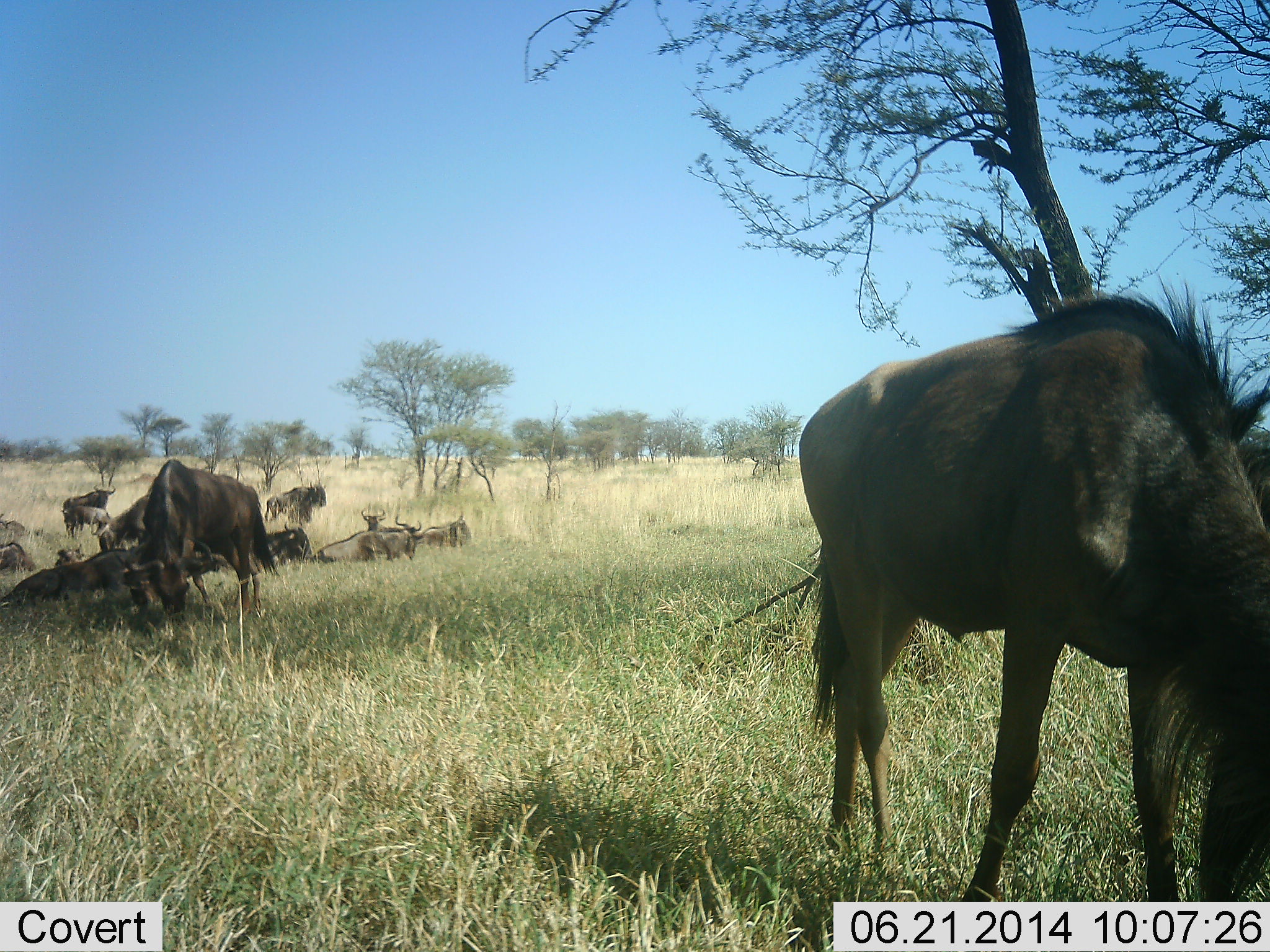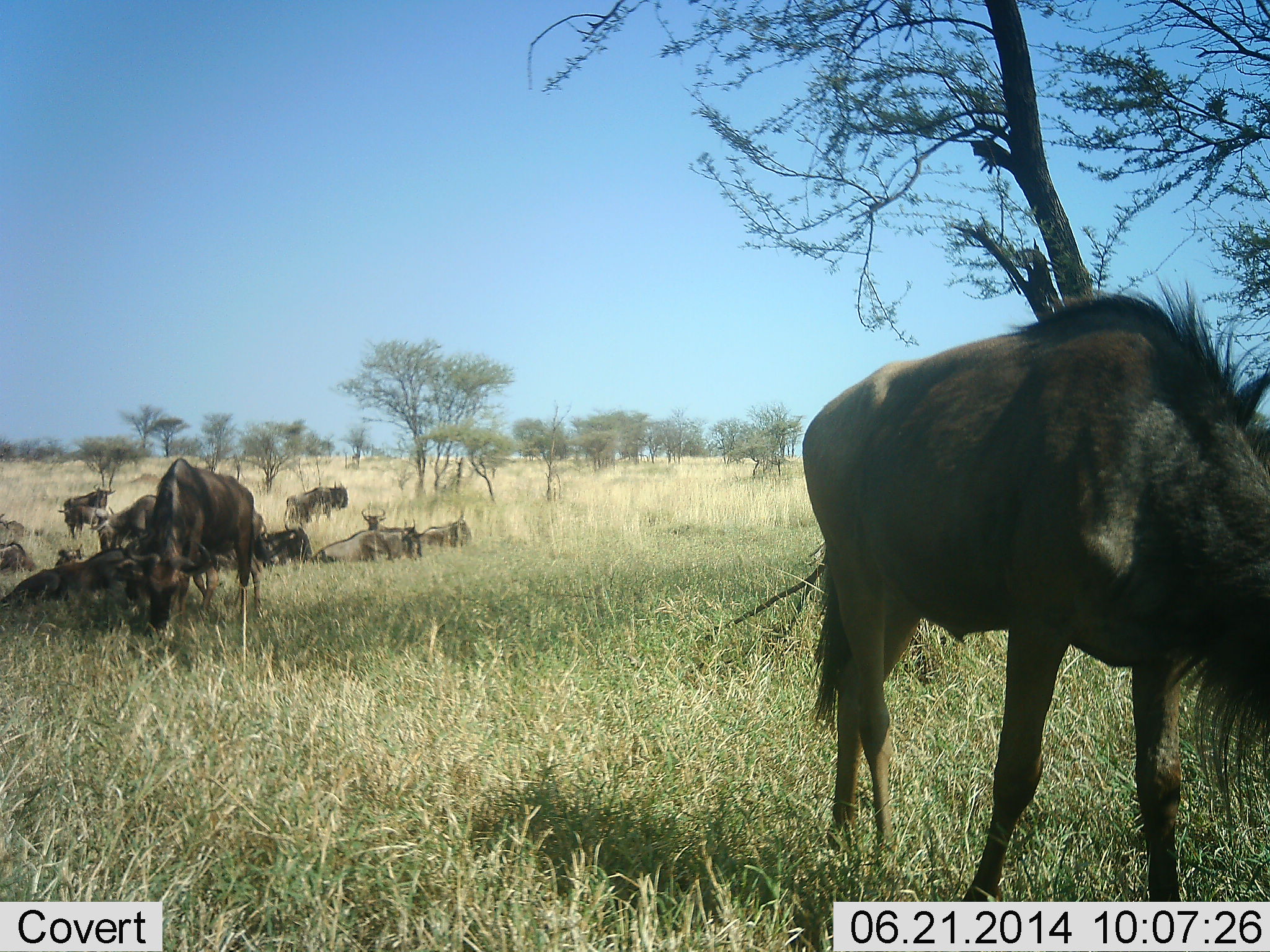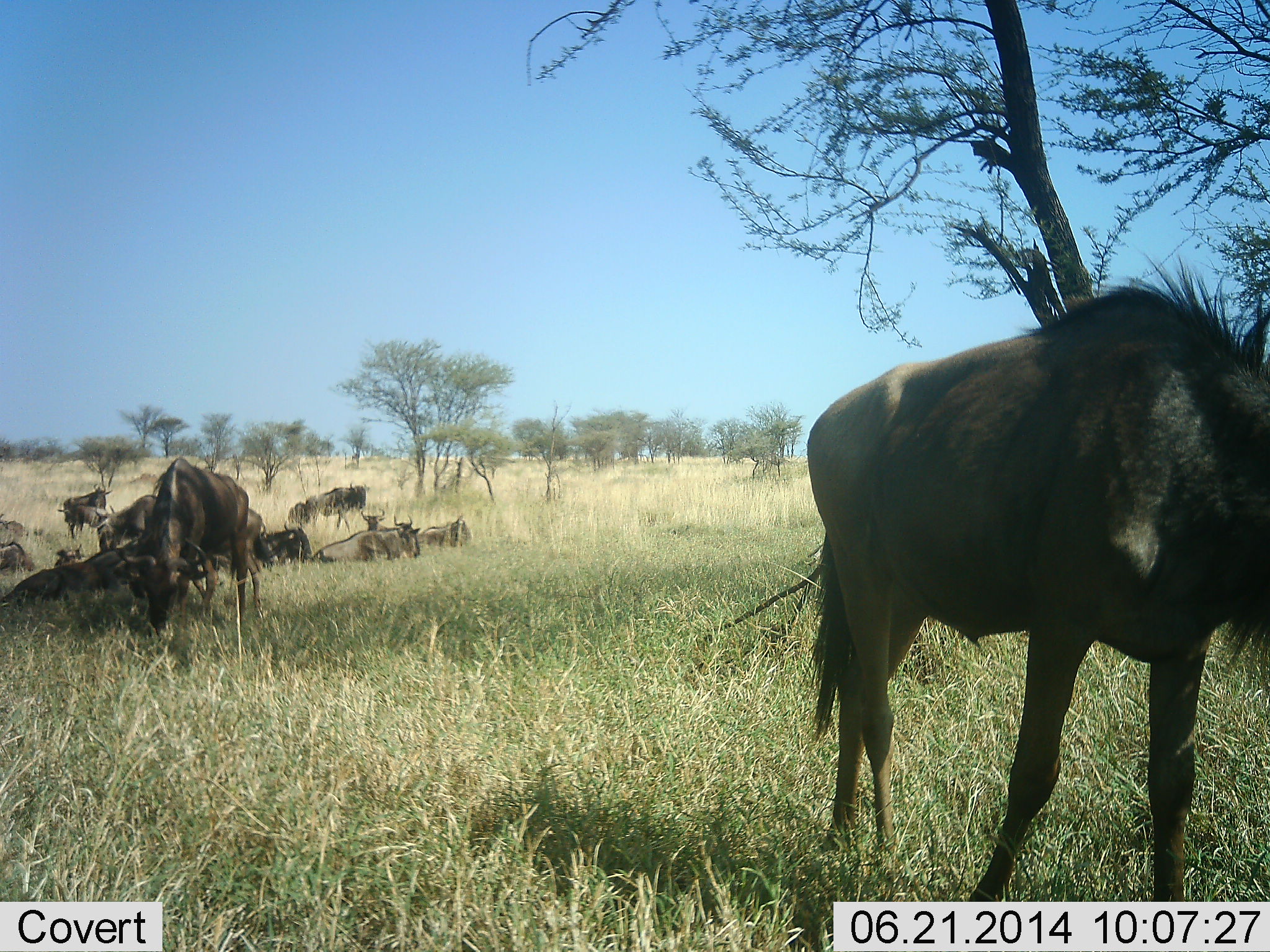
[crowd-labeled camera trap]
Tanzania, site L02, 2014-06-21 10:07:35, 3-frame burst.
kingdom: Animalia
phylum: Chordata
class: Mammalia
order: Artiodactyla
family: Bovidae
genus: Connochaetes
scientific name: Connochaetes taurinus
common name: blue wildebeest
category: wildebeest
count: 11-50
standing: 70%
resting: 90%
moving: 20%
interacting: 0%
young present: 0%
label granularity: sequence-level